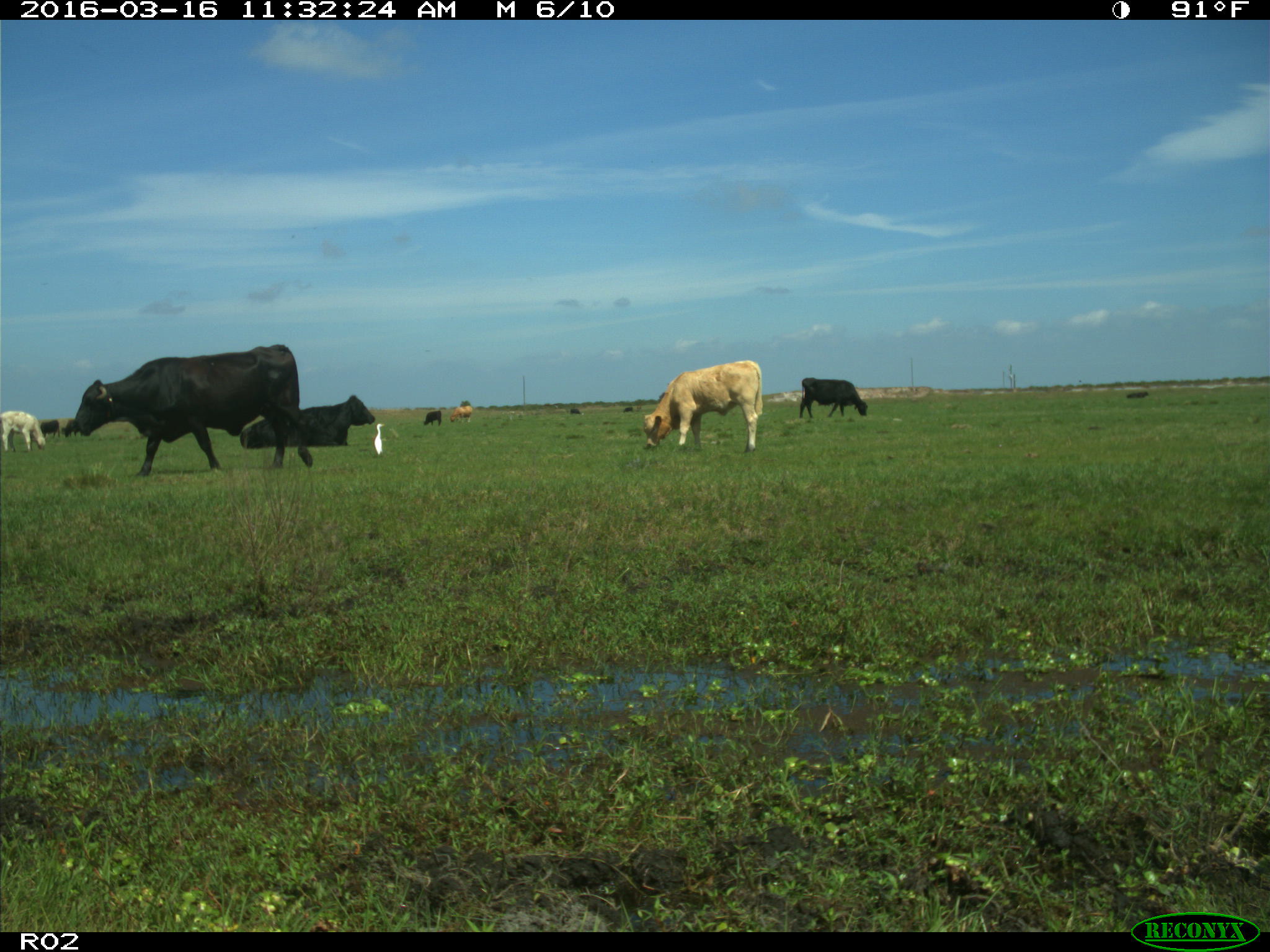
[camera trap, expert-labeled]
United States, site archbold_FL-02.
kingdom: Animalia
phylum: Chordata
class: Mammalia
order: Artiodactyla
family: Bovidae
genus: Bos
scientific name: Bos taurus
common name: domestic cow